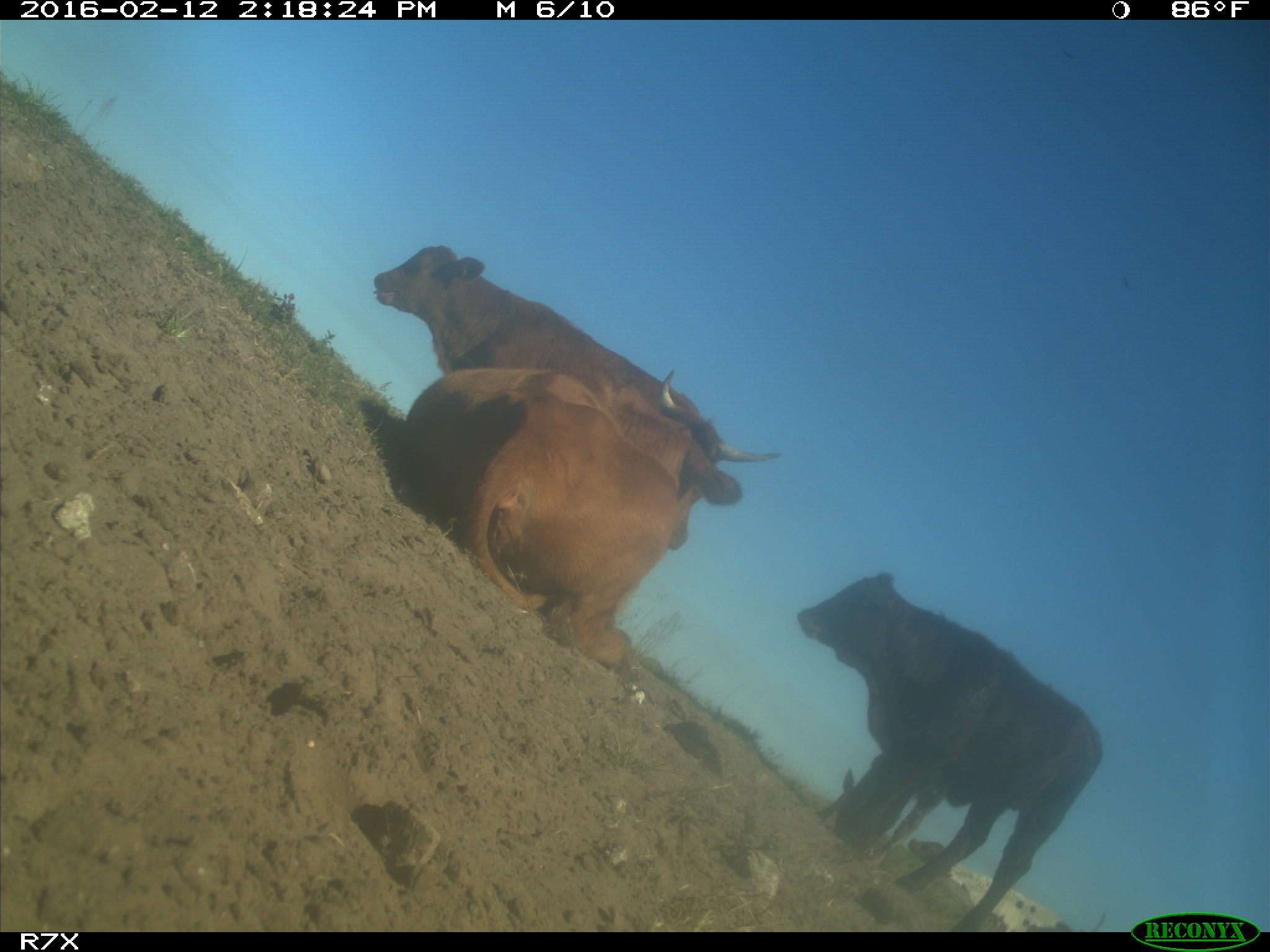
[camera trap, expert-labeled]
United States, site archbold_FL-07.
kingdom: Animalia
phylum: Chordata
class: Mammalia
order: Artiodactyla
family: Bovidae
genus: Bos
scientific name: Bos taurus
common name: domestic cow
Bos taurus (domestic cow).